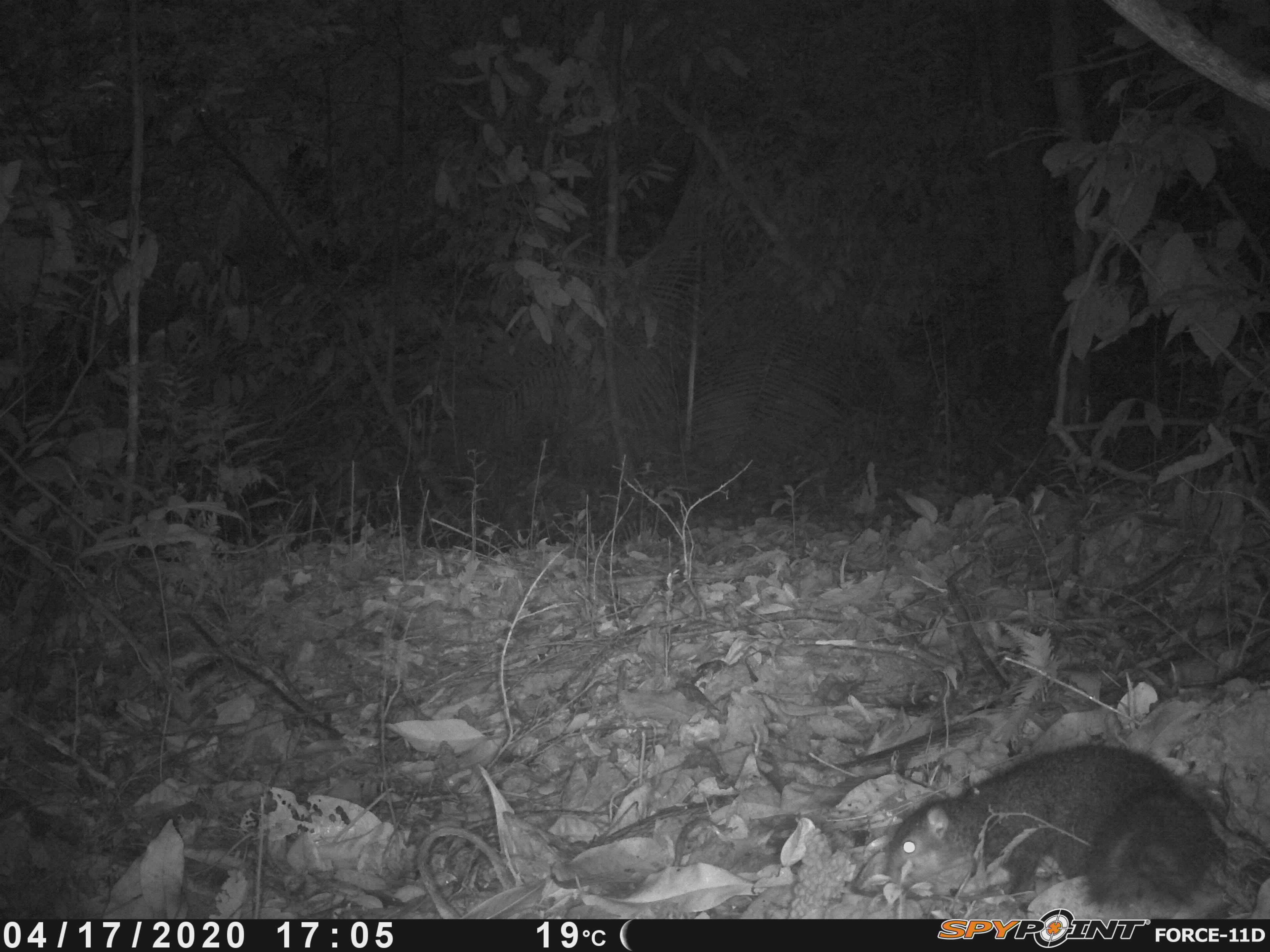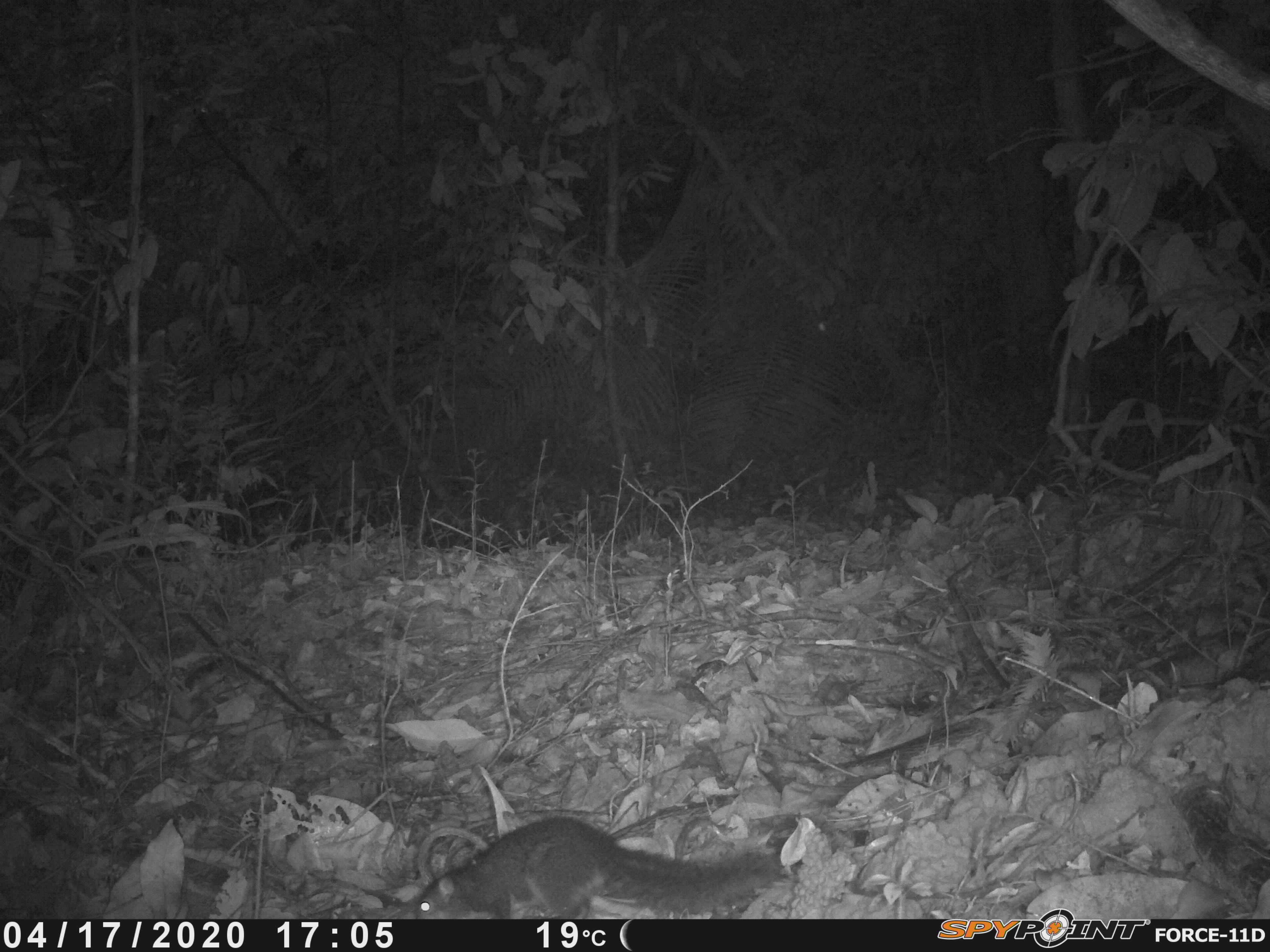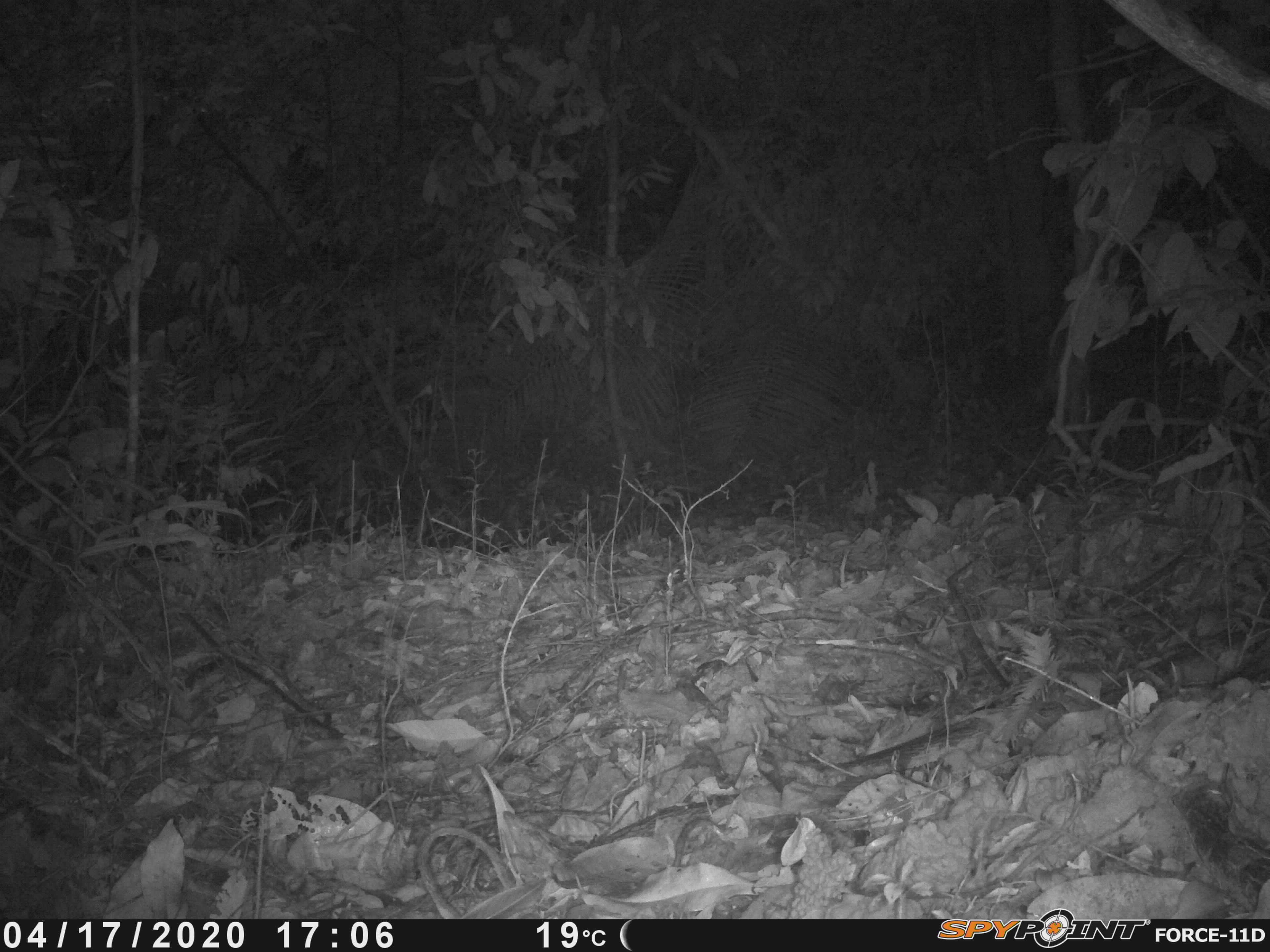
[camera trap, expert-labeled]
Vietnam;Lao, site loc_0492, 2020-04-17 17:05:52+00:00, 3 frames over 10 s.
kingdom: Animalia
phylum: Chordata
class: Mammalia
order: Rodentia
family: Sciuridae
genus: Dremomys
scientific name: Dremomys rufigenis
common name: red-cheeked squirrel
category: red cheeked squirrel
Red cheeked squirrel (red-cheeked squirrel) (Dremomys rufigenis). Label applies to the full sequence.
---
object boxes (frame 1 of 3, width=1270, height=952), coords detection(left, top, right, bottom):
red cheeked squirrel: detection(878, 743, 1226, 920)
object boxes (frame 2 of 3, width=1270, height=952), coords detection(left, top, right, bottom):
red cheeked squirrel: detection(414, 815, 781, 920)